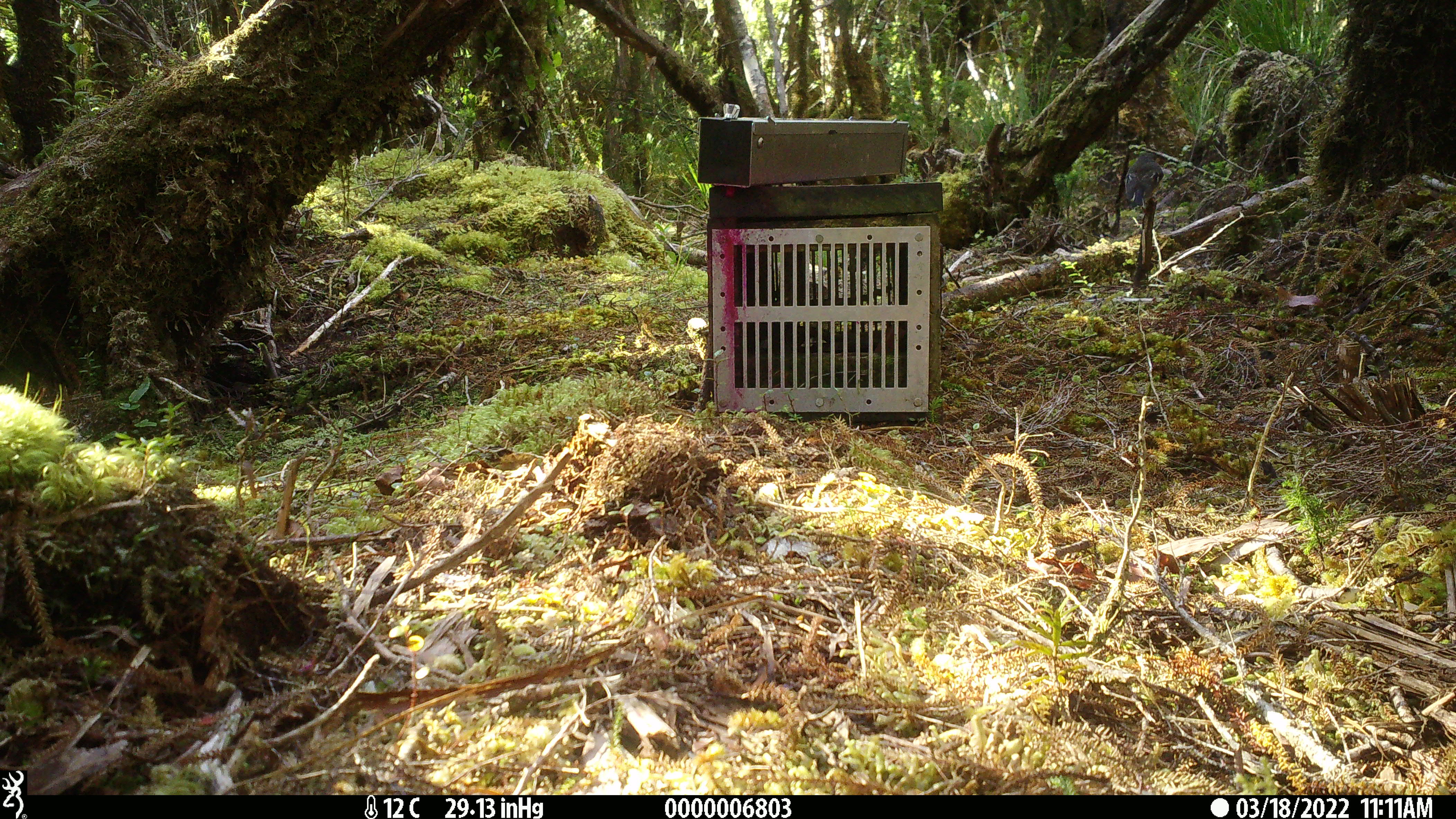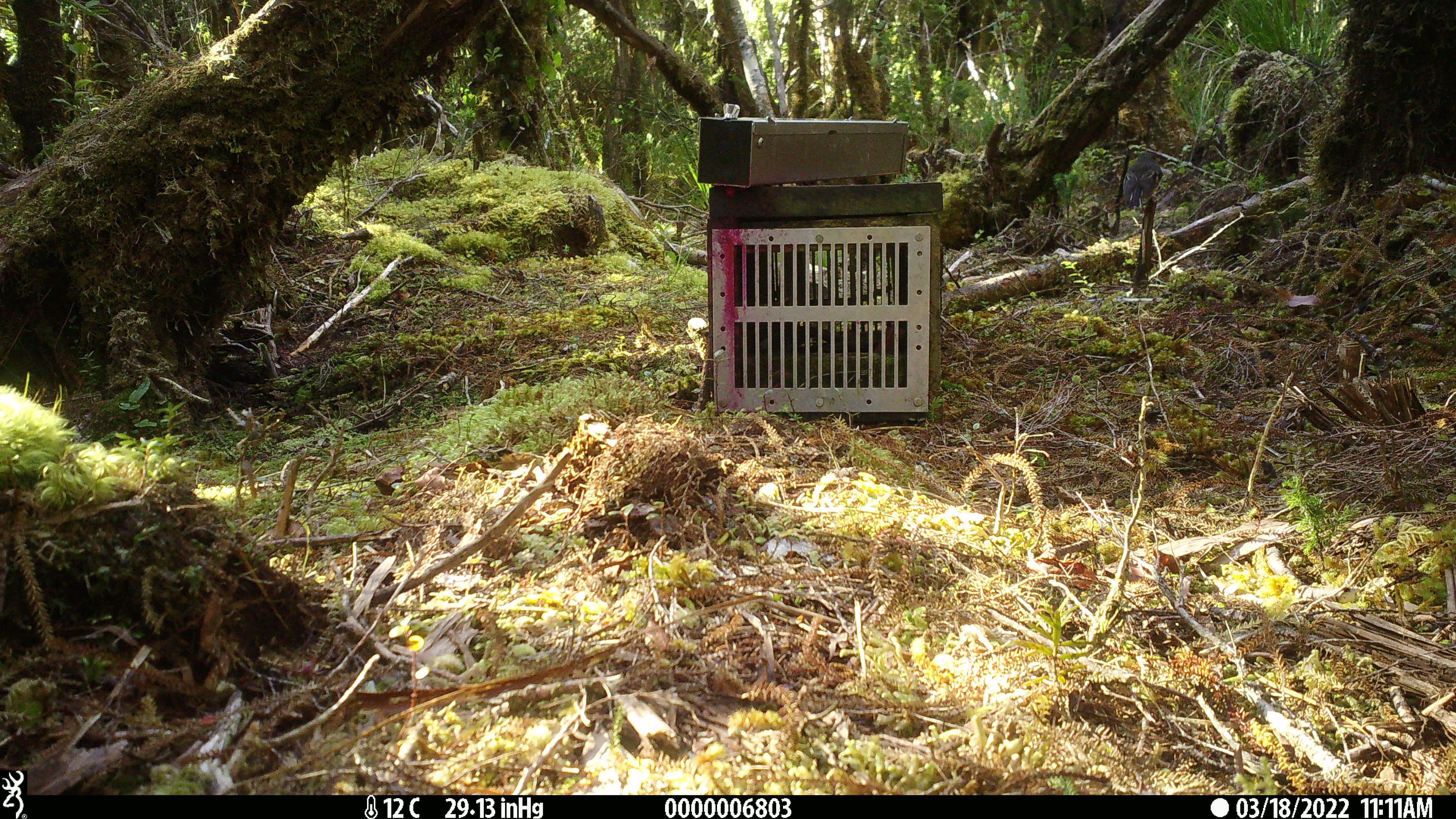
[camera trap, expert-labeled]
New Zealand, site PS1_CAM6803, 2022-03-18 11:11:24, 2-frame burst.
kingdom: Animalia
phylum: Chordata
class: Aves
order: Passeriformes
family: Petroicidae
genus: Petroica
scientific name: Petroica macrocephala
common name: tomtit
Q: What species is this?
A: Tomtit (Petroica macrocephala).